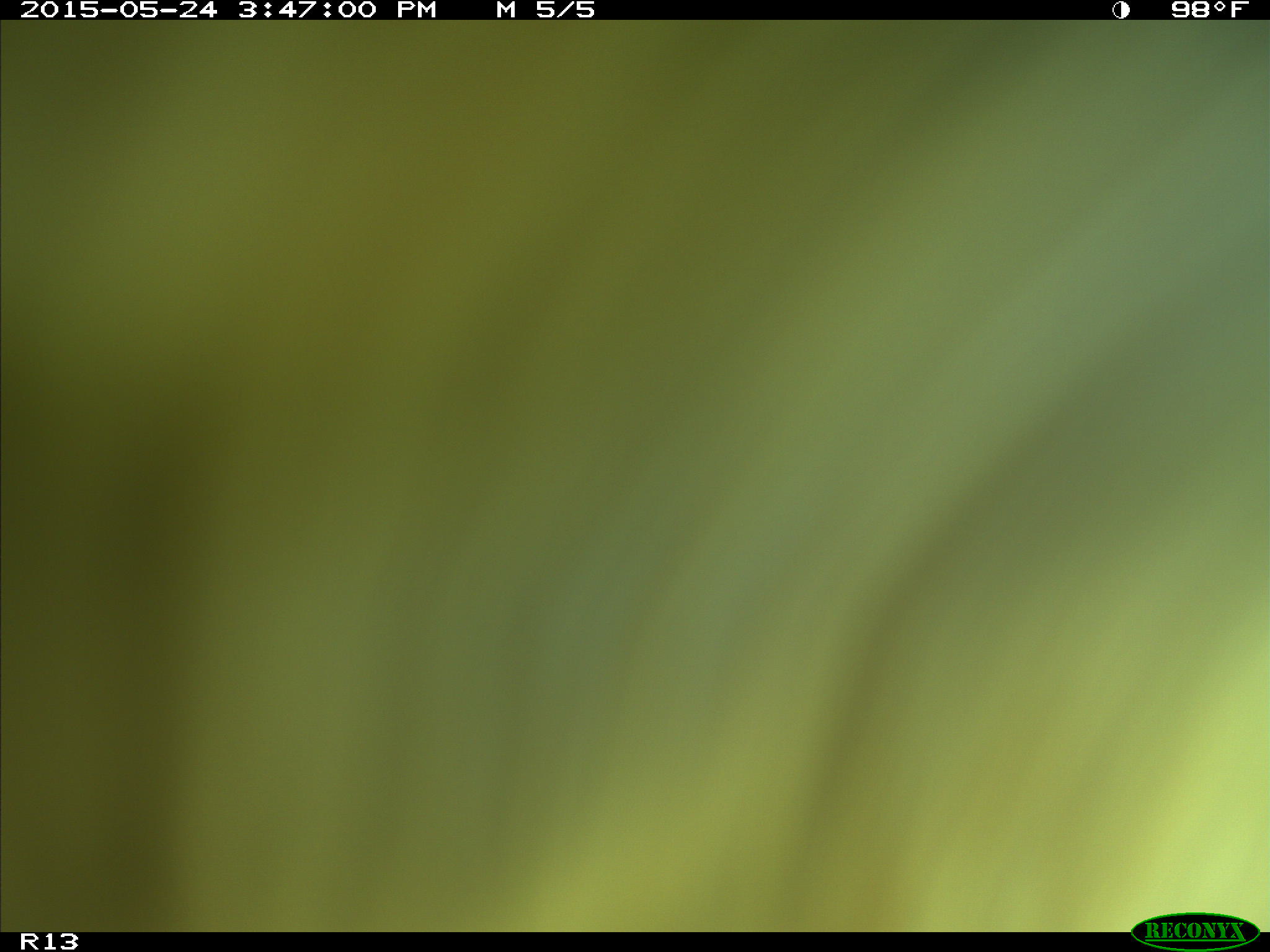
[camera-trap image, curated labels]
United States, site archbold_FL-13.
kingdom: Animalia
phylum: Chordata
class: Mammalia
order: Artiodactyla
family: Bovidae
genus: Bos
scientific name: Bos taurus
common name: domestic cow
Bos taurus (domestic cow).